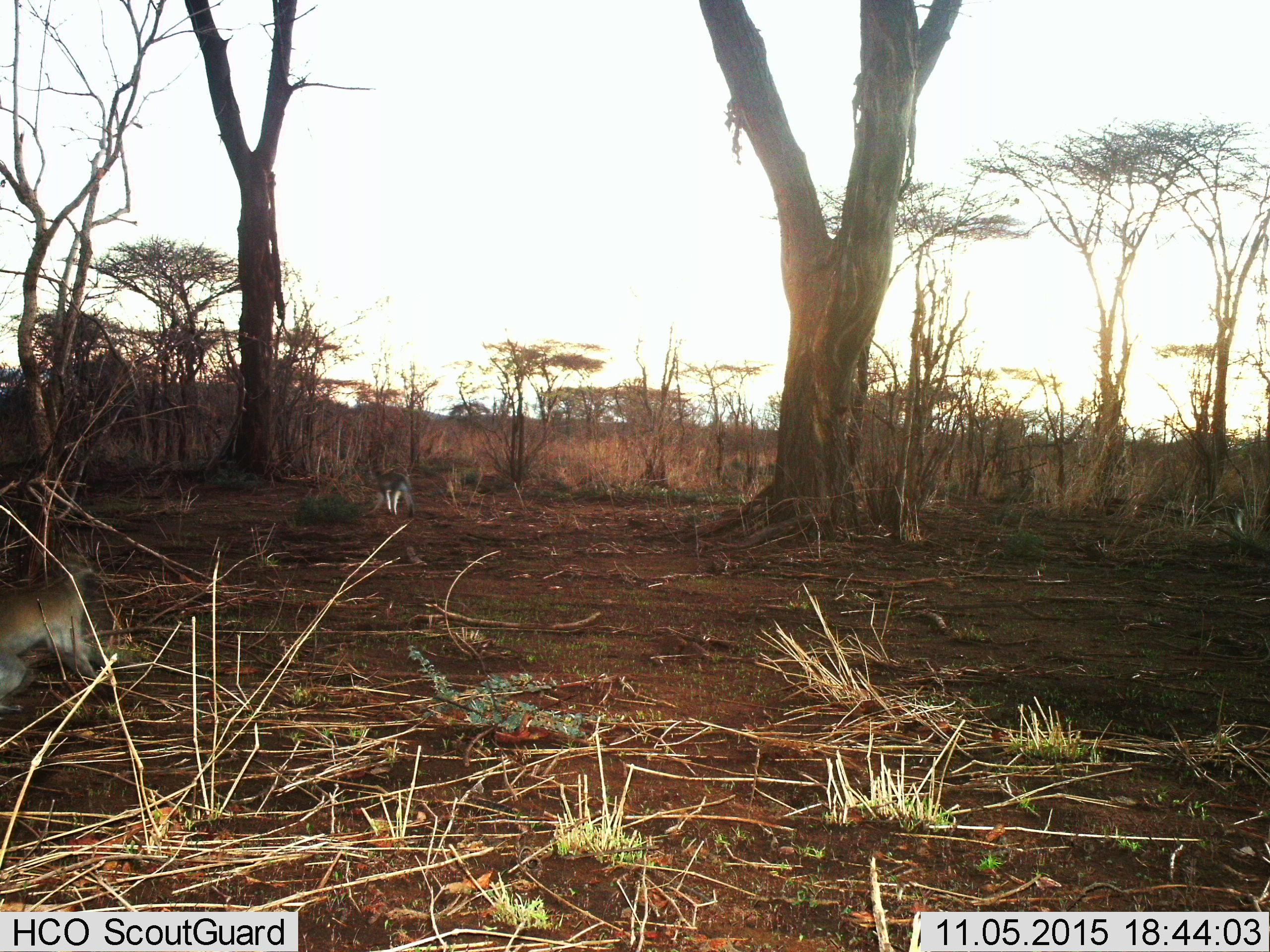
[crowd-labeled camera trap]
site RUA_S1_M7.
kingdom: Animalia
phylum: Chordata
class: Mammalia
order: Primates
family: Cercopithecidae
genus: Chlorocebus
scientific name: Chlorocebus pygerythrus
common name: vervet monkey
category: monkeyvervet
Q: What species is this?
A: Monkeyvervet (vervet monkey) (Chlorocebus pygerythrus).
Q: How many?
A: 3.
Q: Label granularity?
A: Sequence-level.